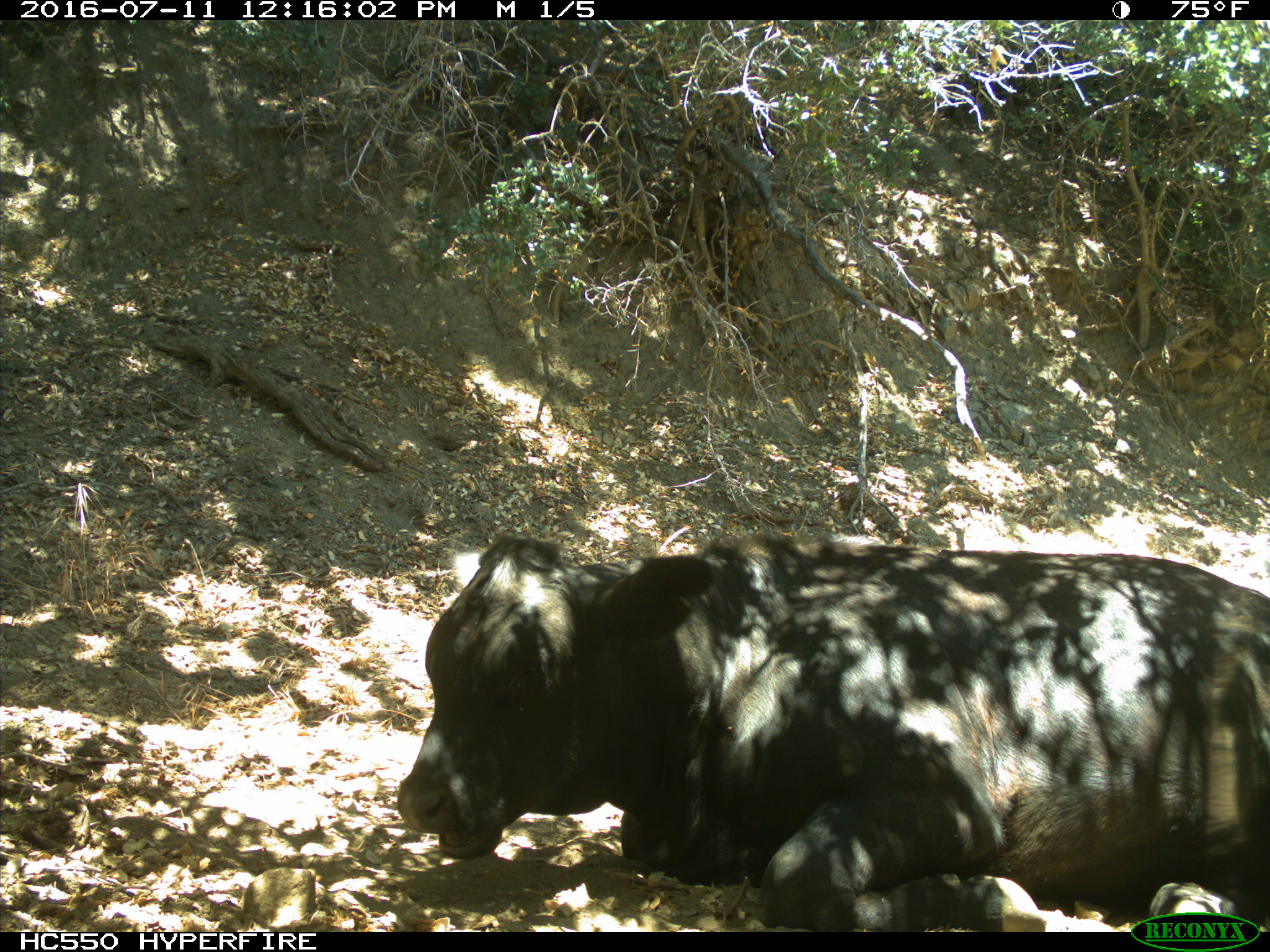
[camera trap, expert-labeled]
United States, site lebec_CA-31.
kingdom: Animalia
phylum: Chordata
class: Mammalia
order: Artiodactyla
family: Bovidae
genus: Bos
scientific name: Bos taurus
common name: domestic cow